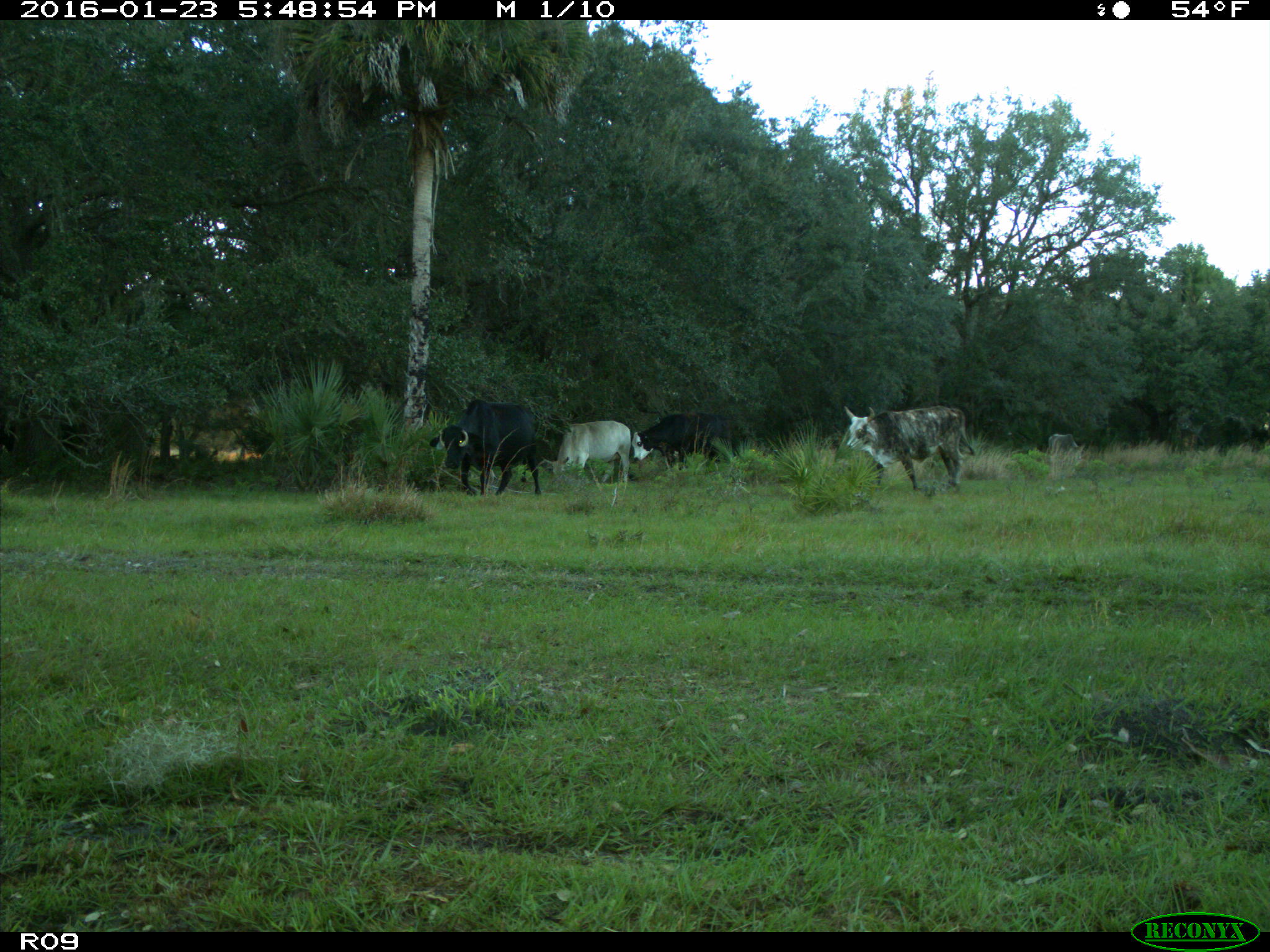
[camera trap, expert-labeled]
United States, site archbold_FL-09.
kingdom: Animalia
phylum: Chordata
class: Mammalia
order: Artiodactyla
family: Bovidae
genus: Bos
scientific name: Bos taurus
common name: domestic cow